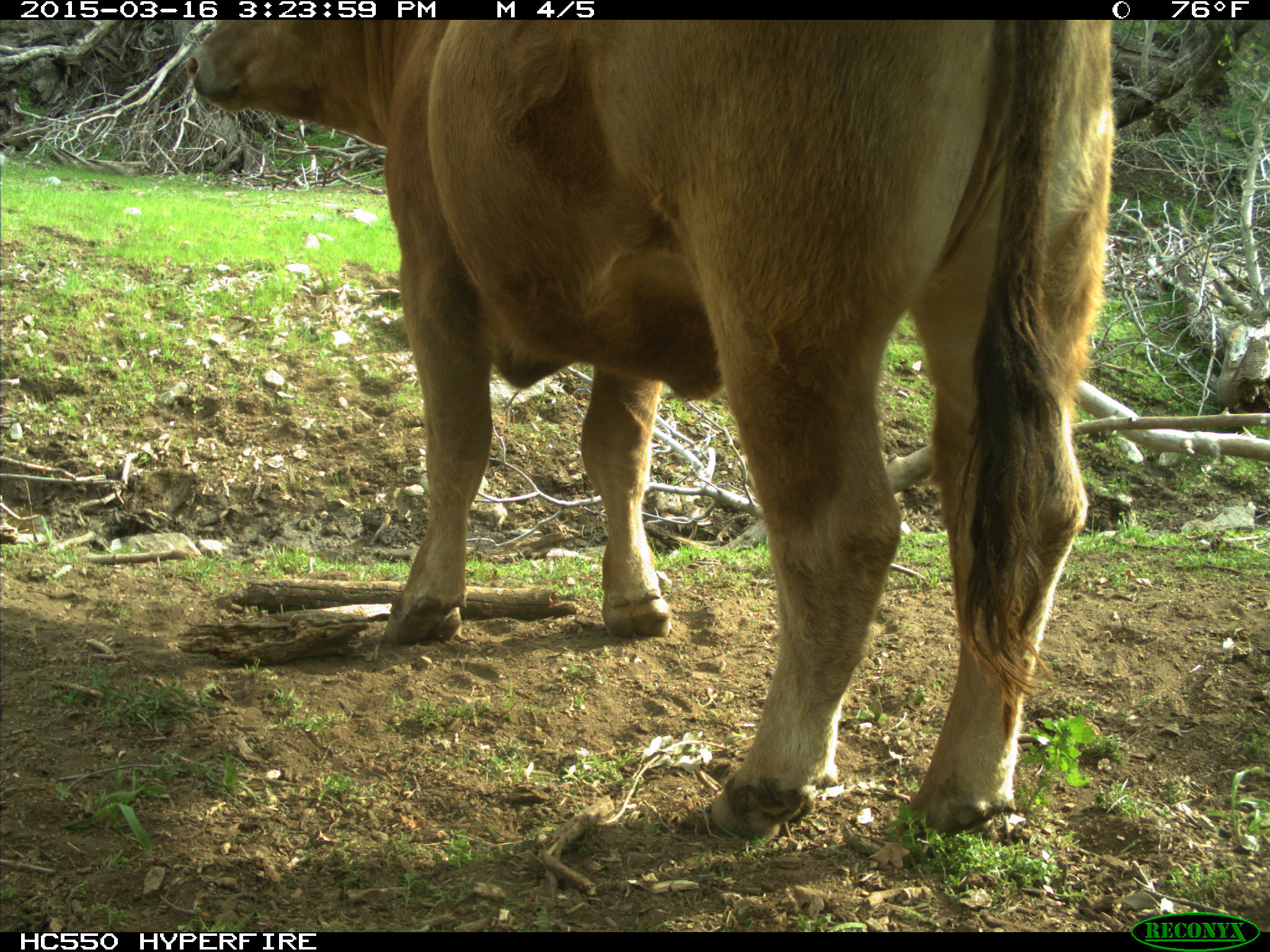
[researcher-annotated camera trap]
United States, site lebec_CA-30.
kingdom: Animalia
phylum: Chordata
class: Mammalia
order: Artiodactyla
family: Bovidae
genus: Bos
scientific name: Bos taurus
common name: domestic cow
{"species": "Bos taurus (domestic cow)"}